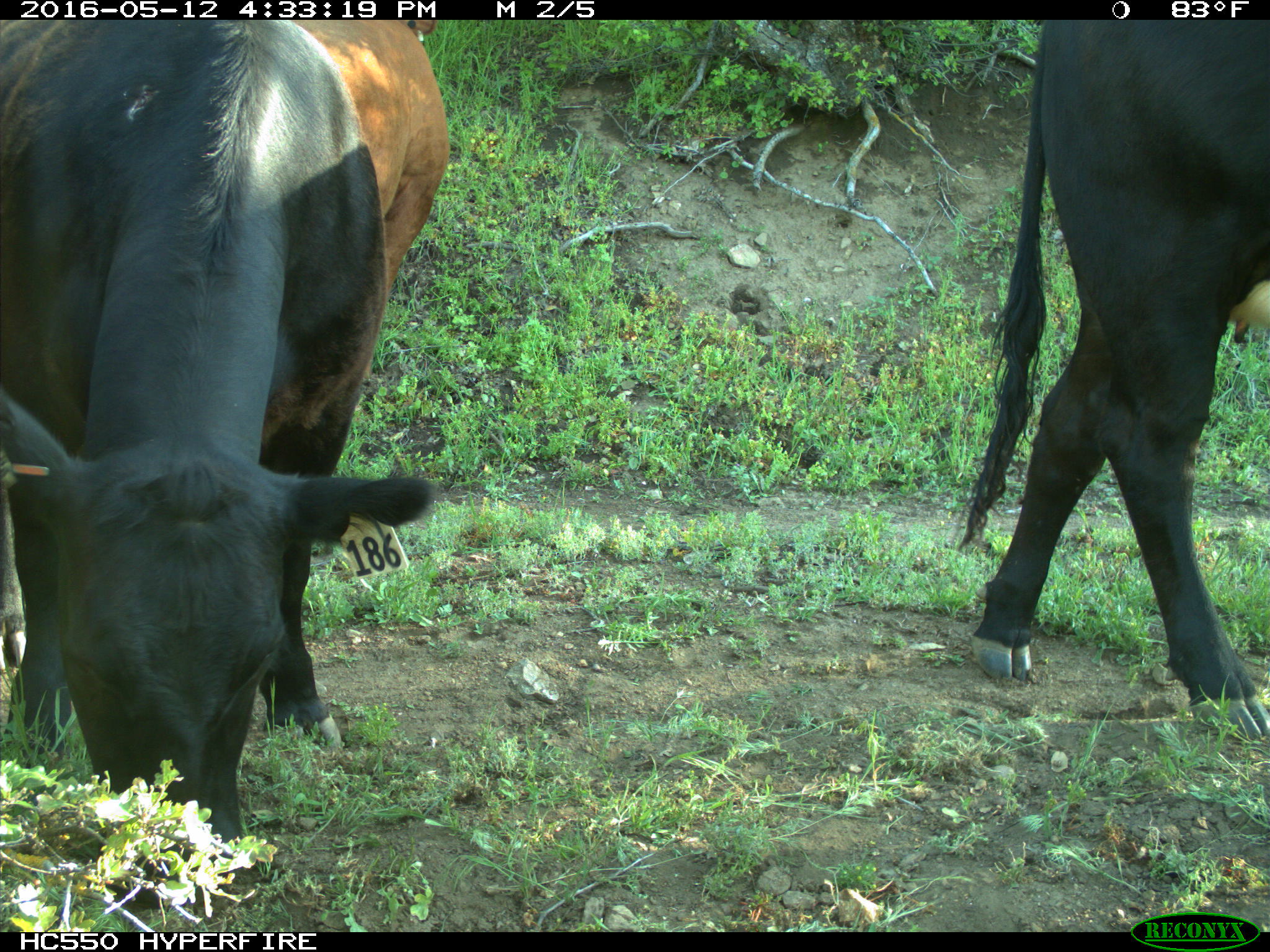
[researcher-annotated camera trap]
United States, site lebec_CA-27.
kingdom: Animalia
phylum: Chordata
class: Mammalia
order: Artiodactyla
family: Bovidae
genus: Bos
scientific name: Bos taurus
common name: domestic cow